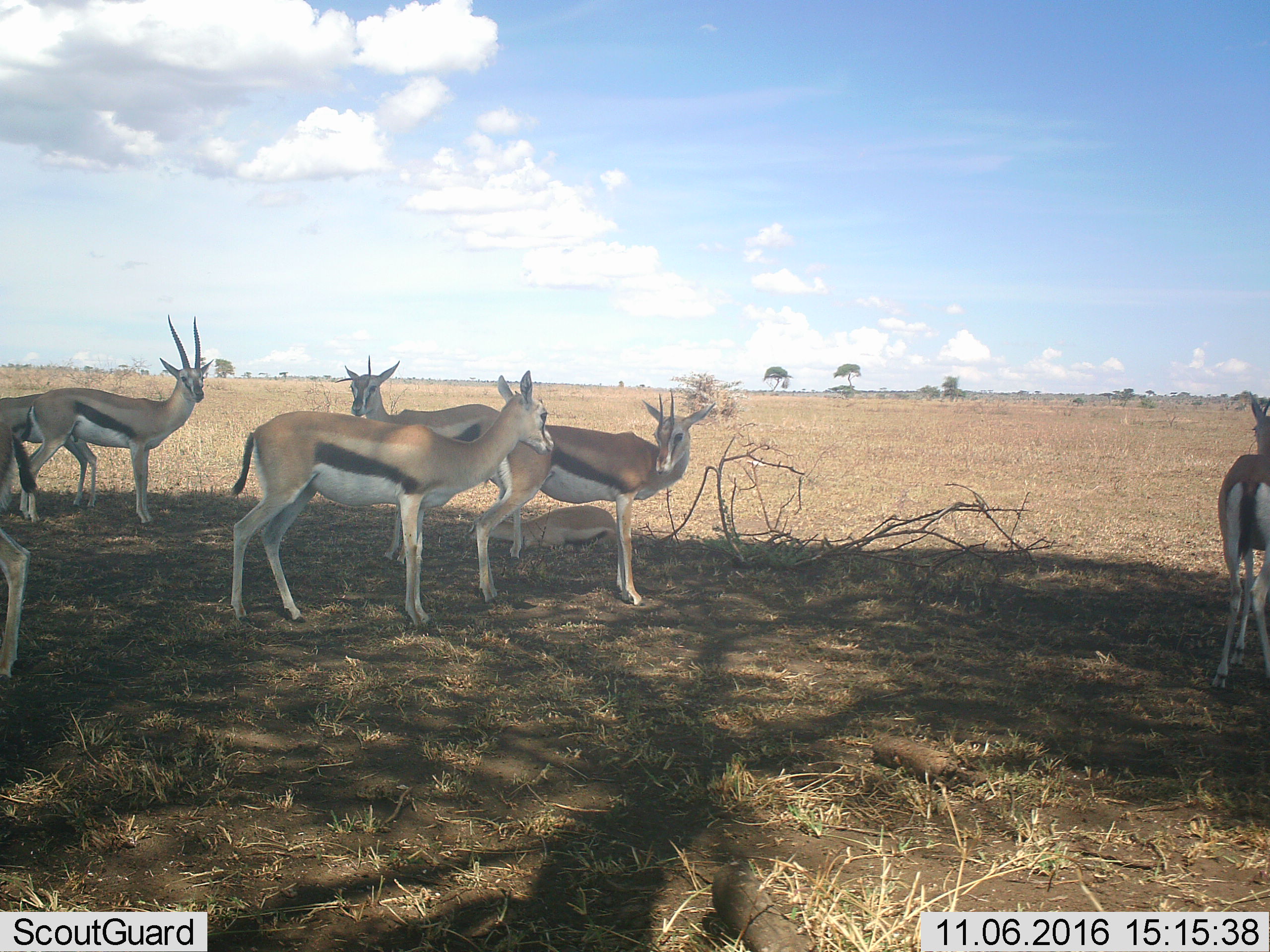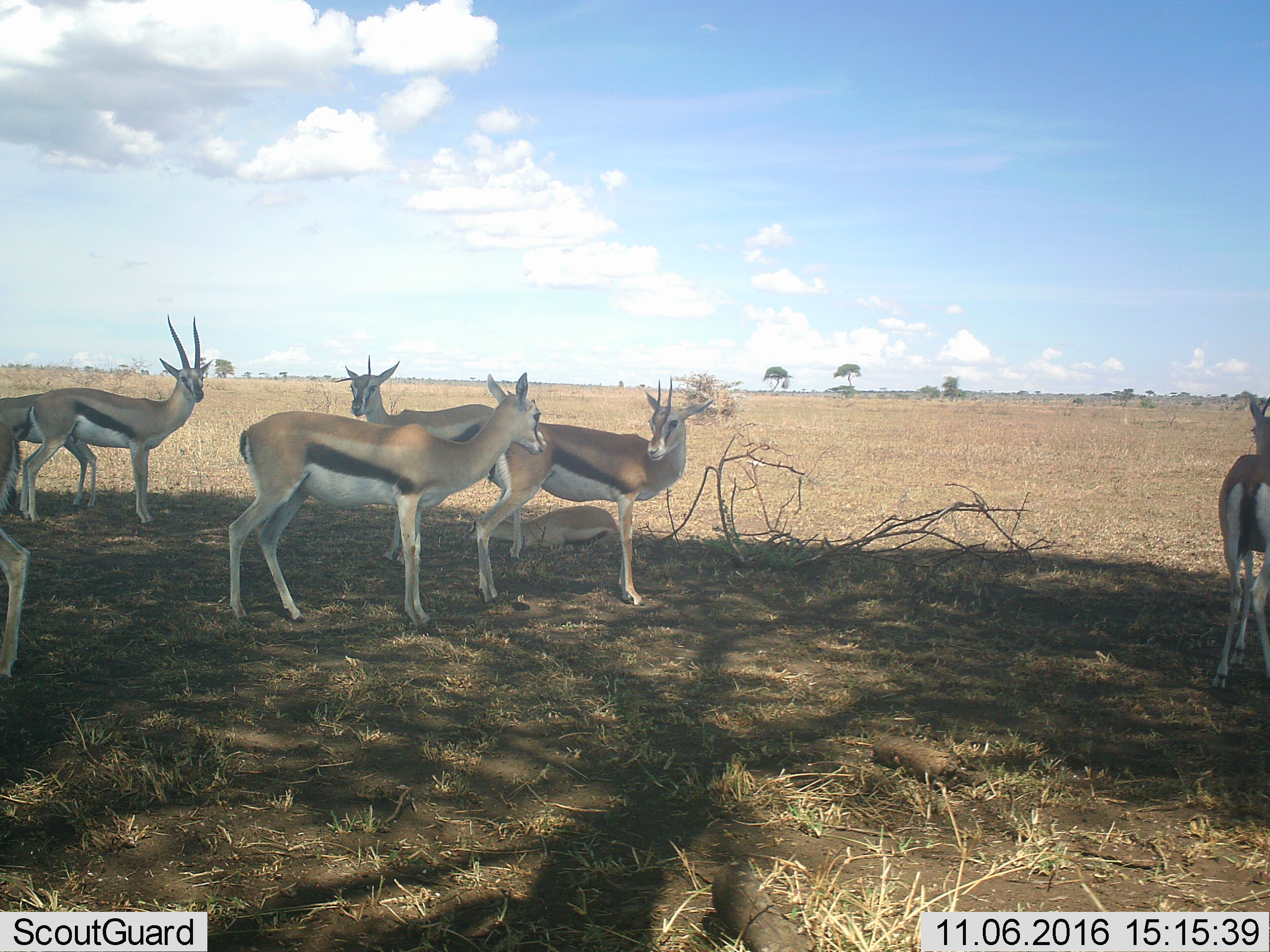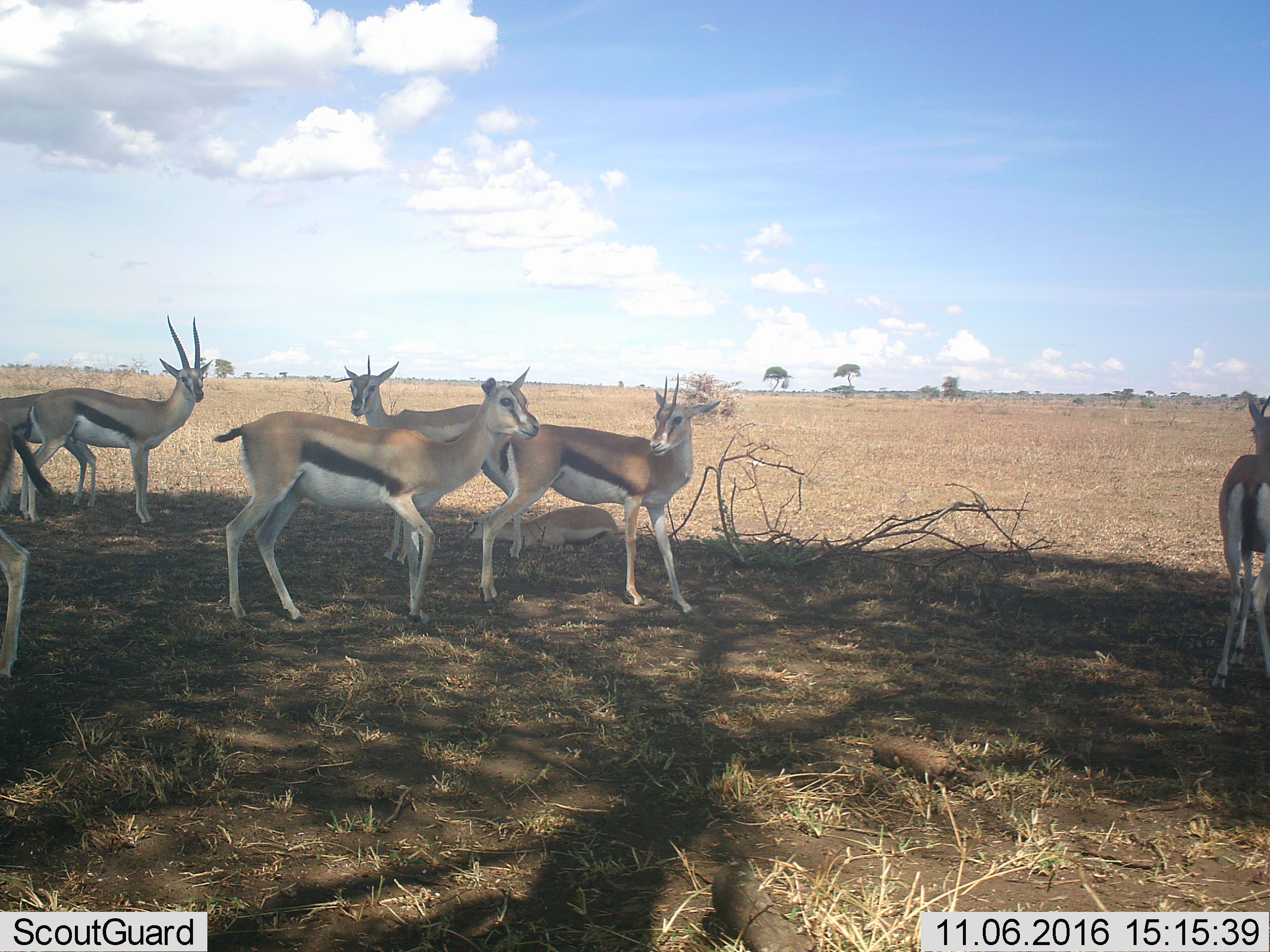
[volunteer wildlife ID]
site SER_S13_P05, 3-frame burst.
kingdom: Animalia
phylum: Chordata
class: Mammalia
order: Artiodactyla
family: Bovidae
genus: Eudorcas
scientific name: Eudorcas thomsonii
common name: thomson's gazelle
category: gazellethomsons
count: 8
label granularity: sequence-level